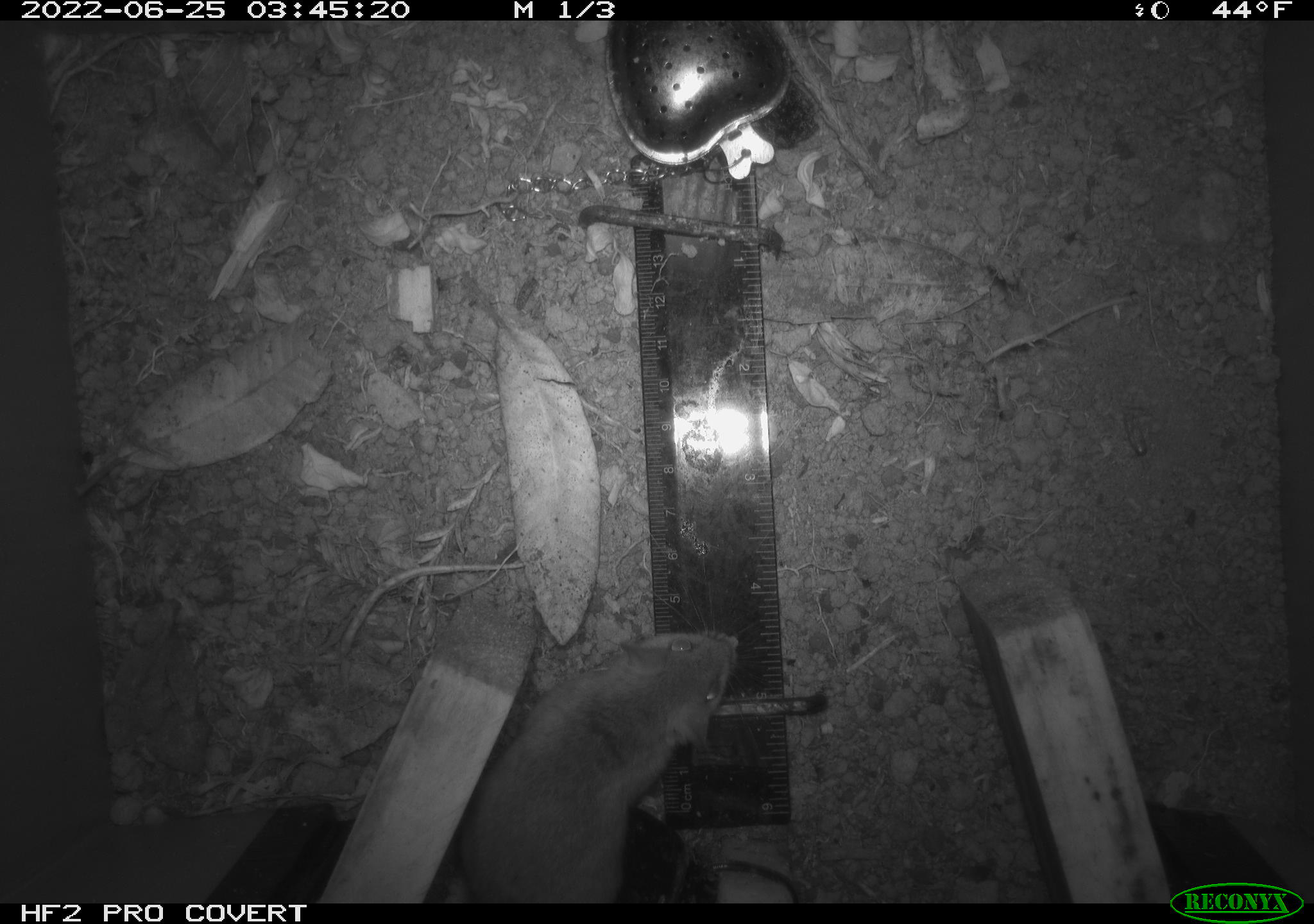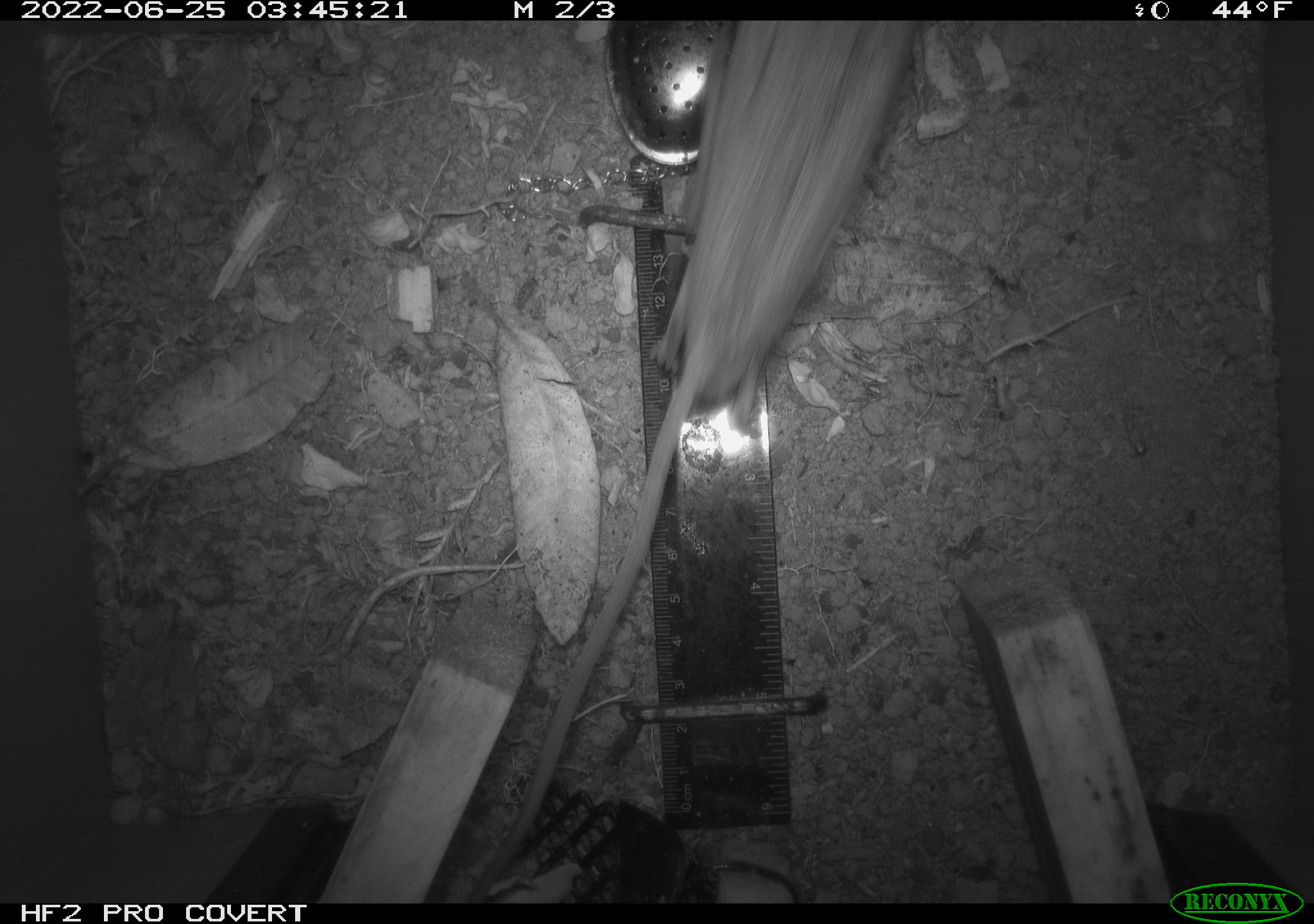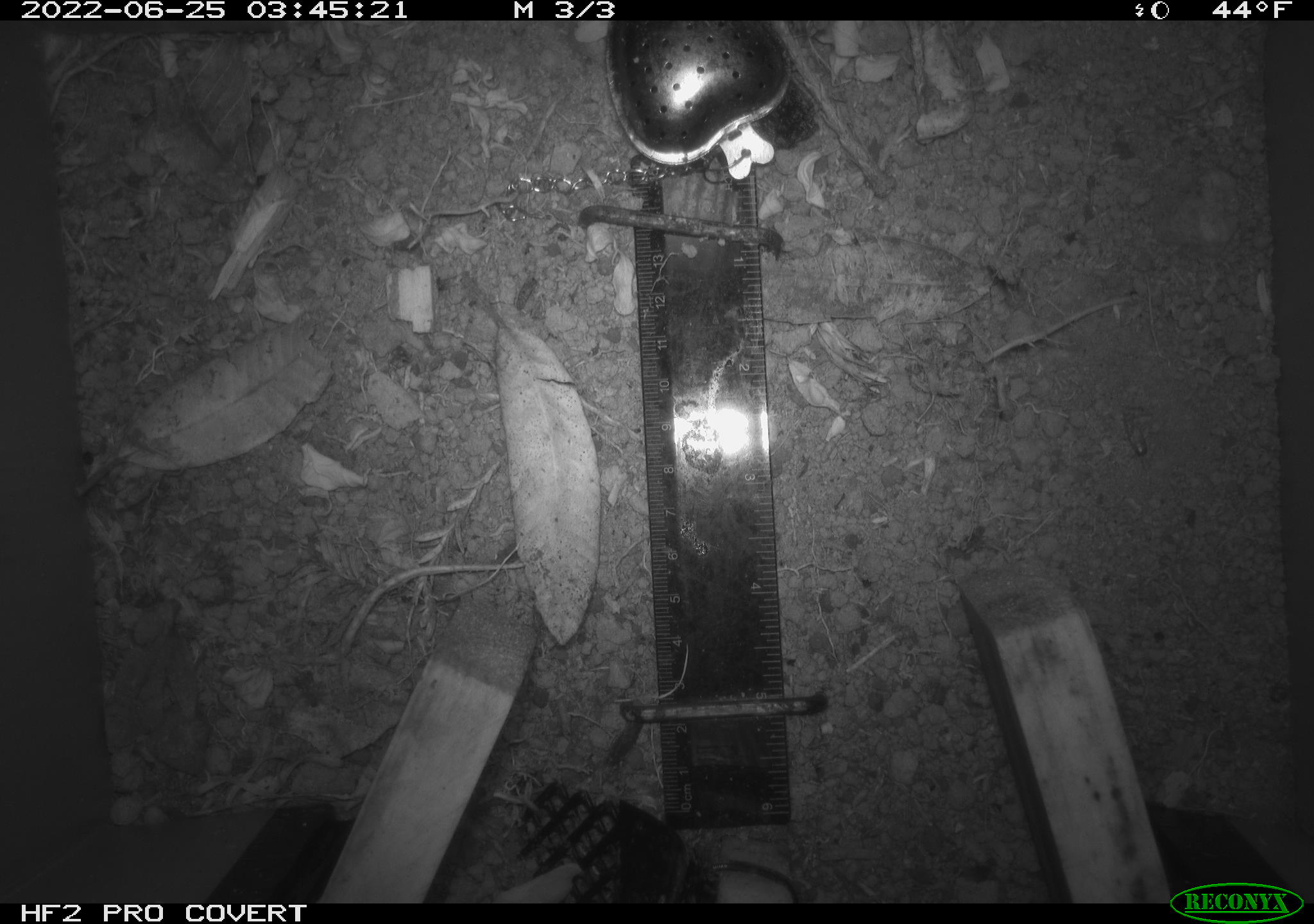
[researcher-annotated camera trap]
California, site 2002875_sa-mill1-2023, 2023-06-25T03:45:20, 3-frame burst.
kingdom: Animalia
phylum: Chordata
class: Mammalia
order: Rodentia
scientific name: Rodentia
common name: mouse species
Mouse species (Rodentia).